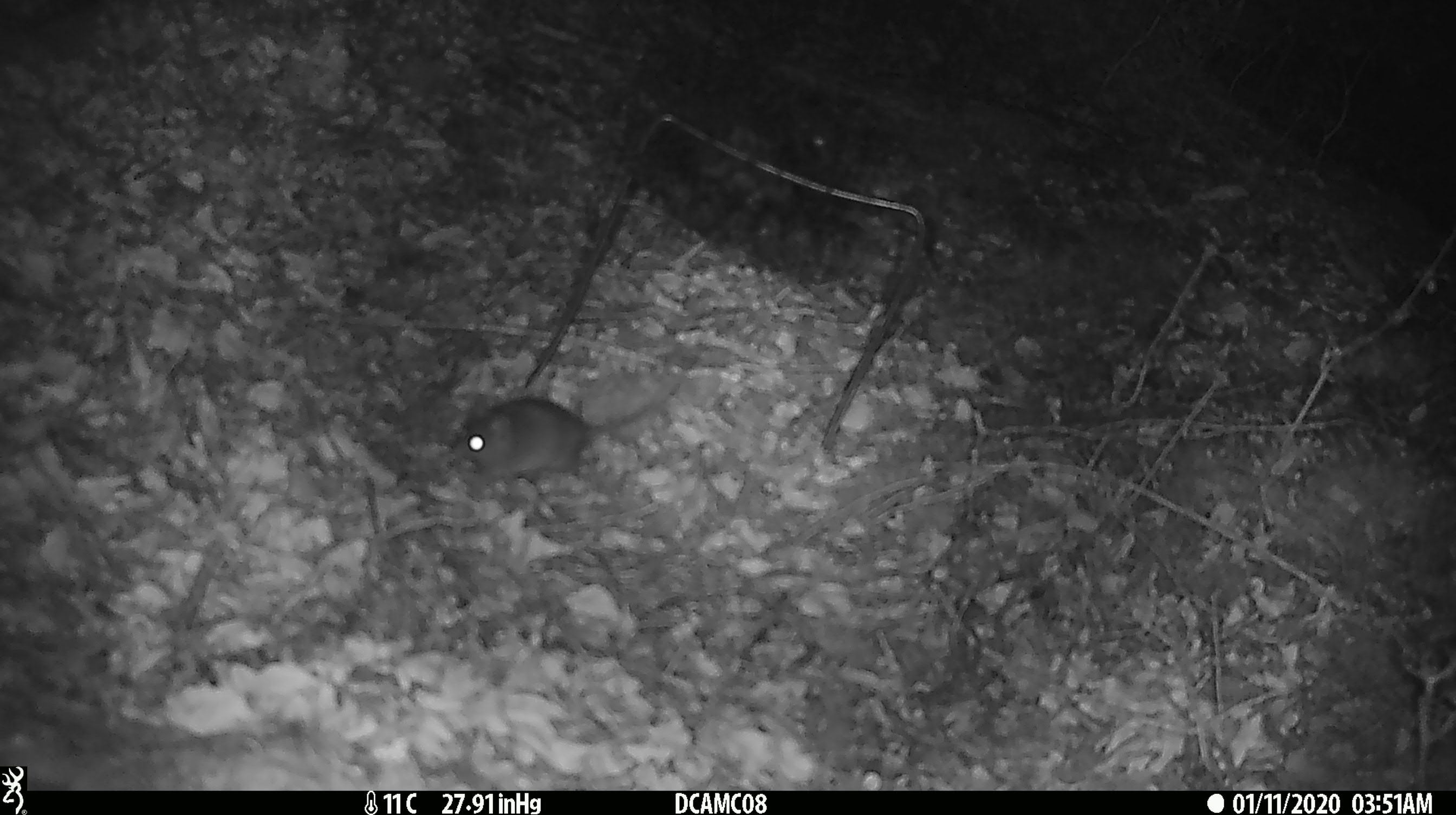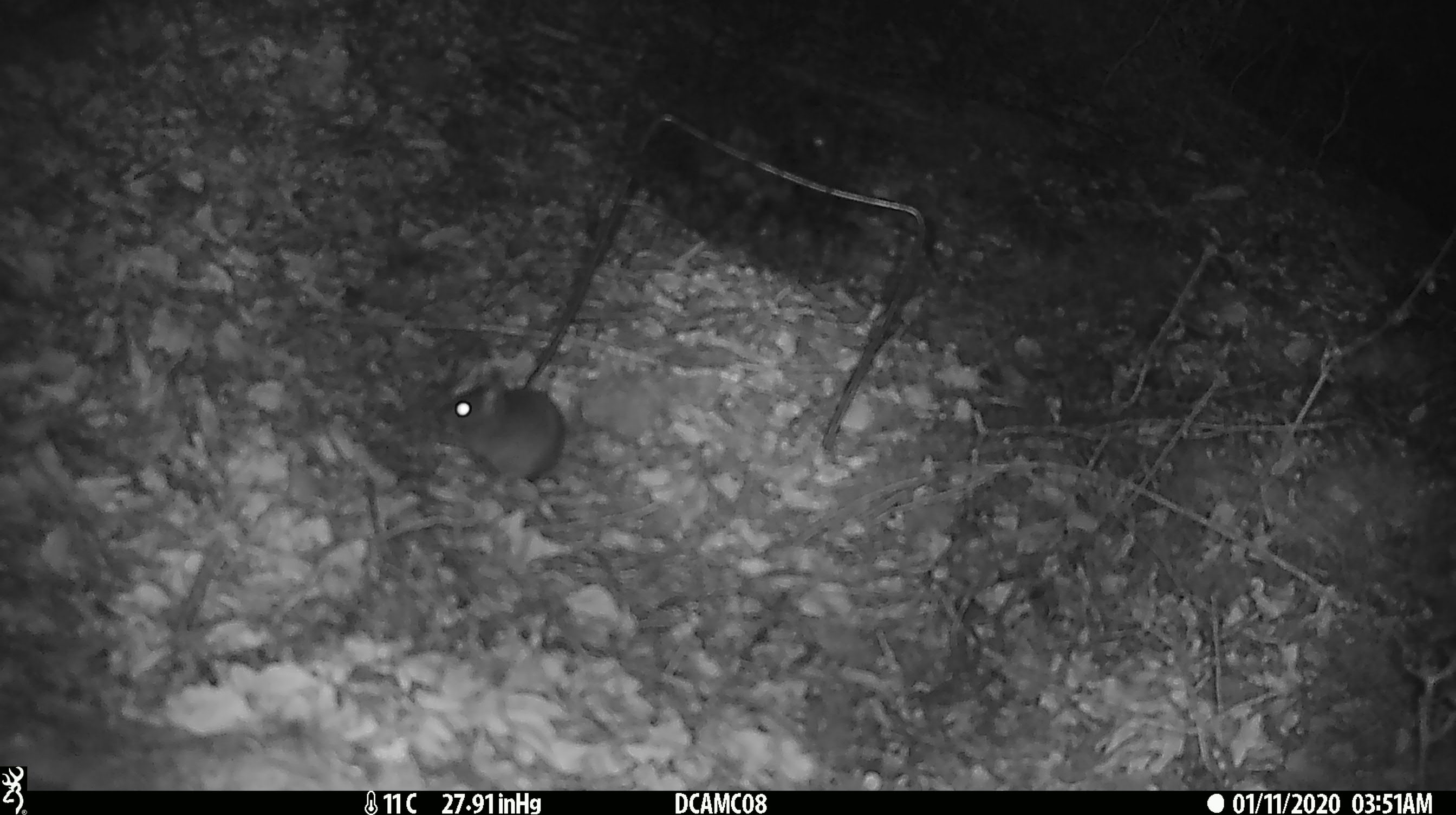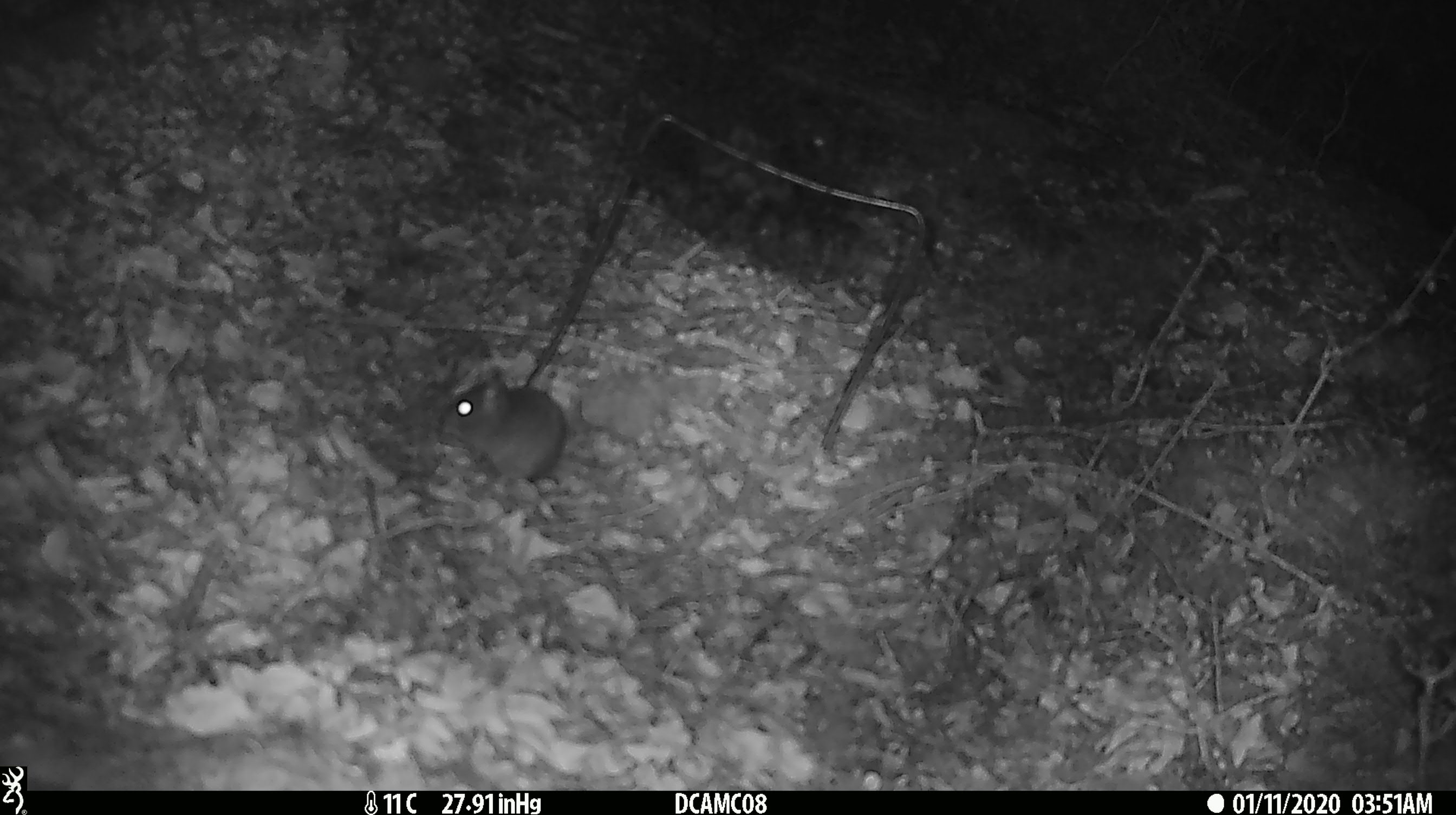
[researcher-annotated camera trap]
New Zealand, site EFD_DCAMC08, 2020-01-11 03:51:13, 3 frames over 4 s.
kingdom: Animalia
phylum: Chordata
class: Mammalia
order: Rodentia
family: Muridae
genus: Mus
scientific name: Mus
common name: mouse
Mouse (Mus).